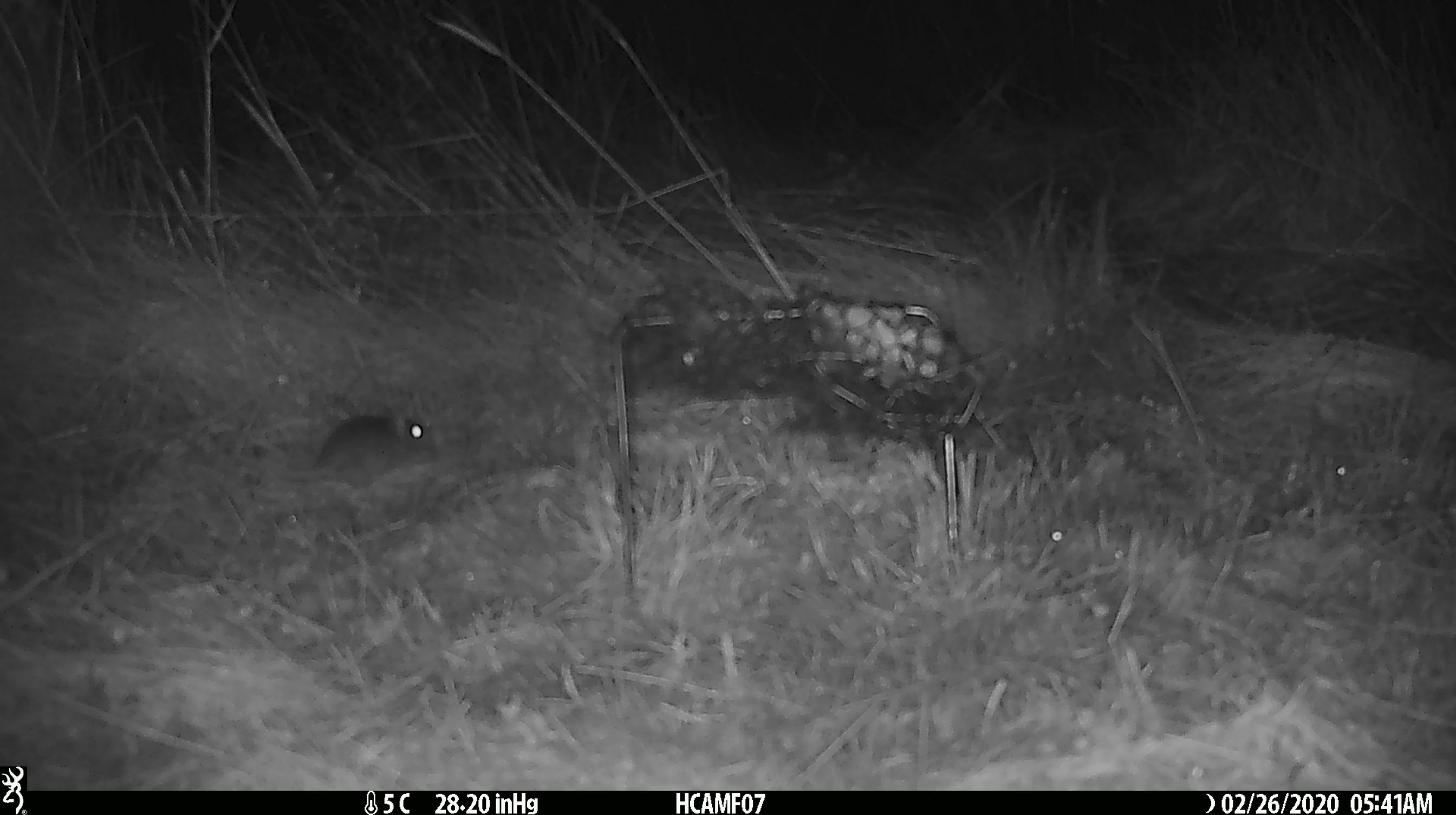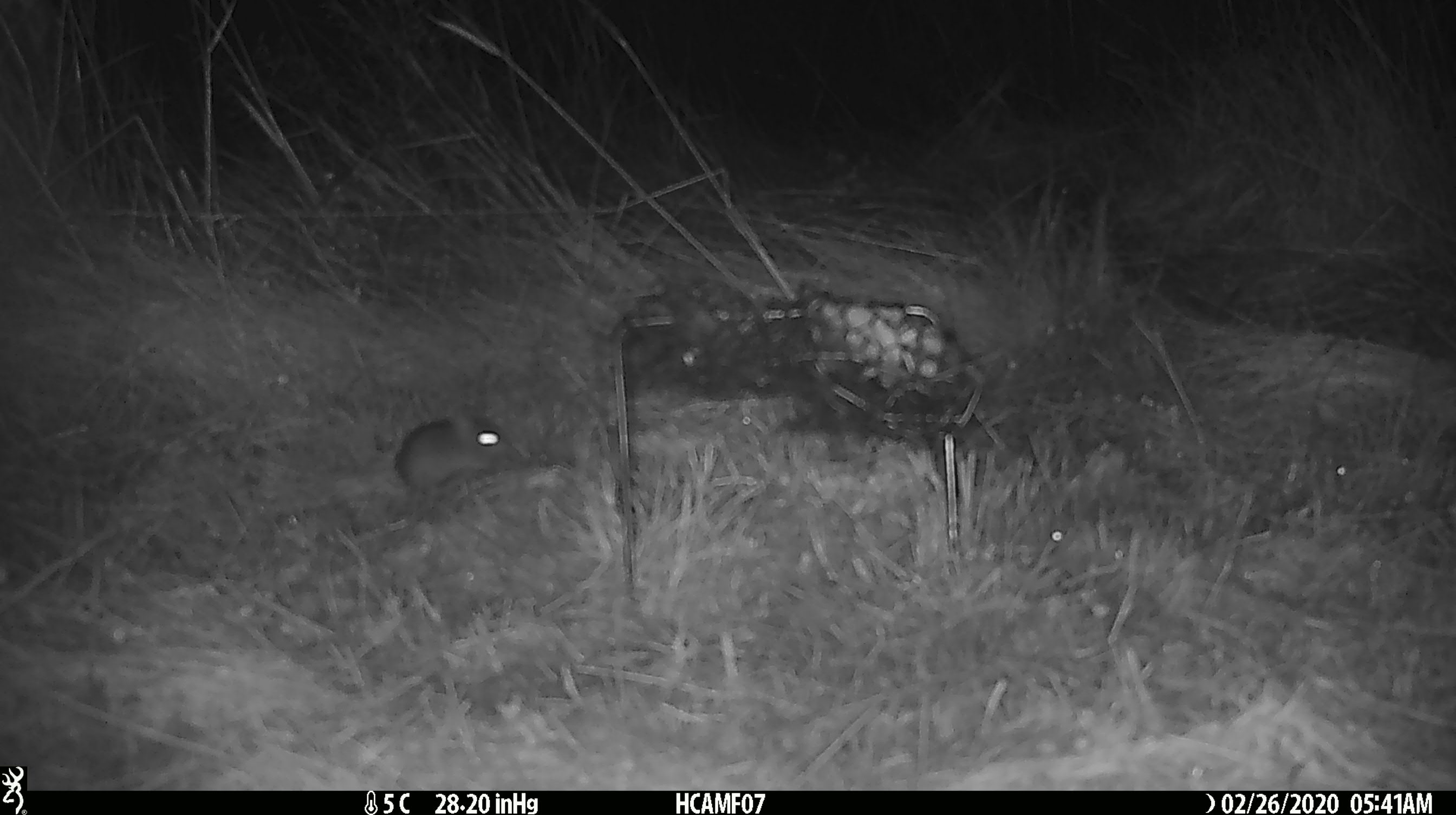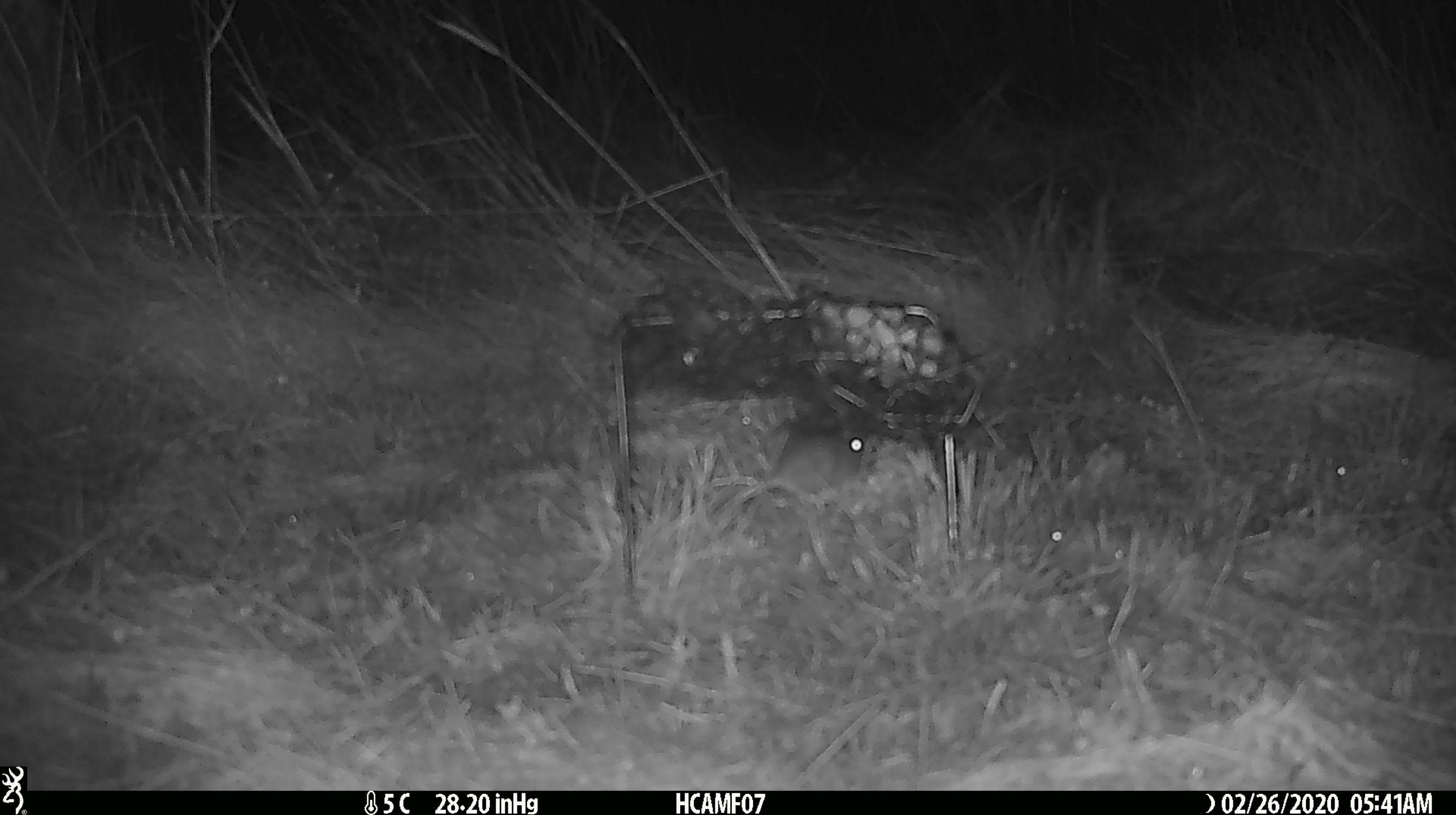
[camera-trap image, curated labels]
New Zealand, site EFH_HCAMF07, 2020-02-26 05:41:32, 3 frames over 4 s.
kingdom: Animalia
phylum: Chordata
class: Mammalia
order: Rodentia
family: Muridae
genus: Mus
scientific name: Mus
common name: mouse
Mouse (Mus).